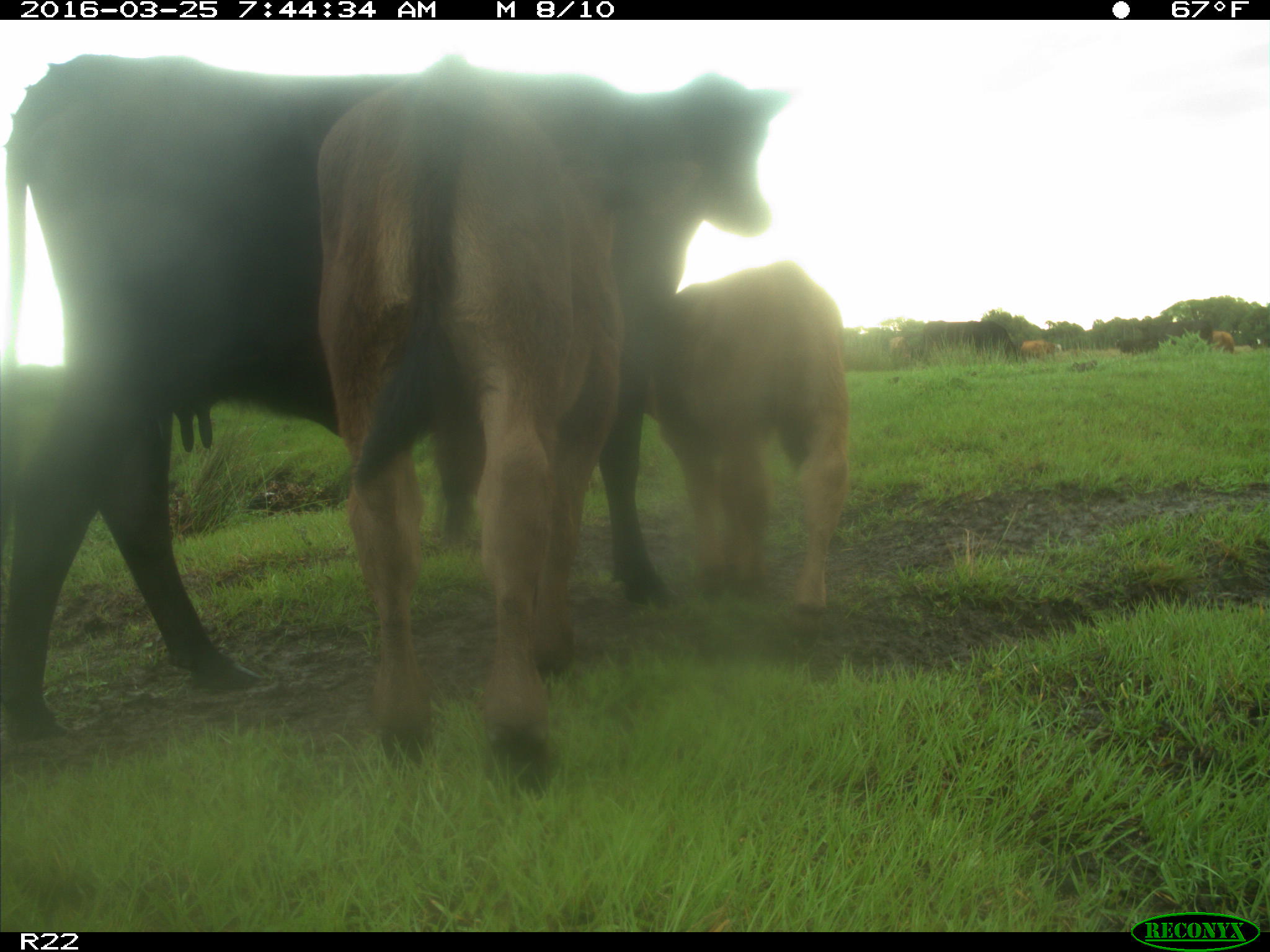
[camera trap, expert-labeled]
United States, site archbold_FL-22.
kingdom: Animalia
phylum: Chordata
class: Mammalia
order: Artiodactyla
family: Bovidae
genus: Bos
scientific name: Bos taurus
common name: domestic cow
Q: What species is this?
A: Bos taurus (domestic cow).